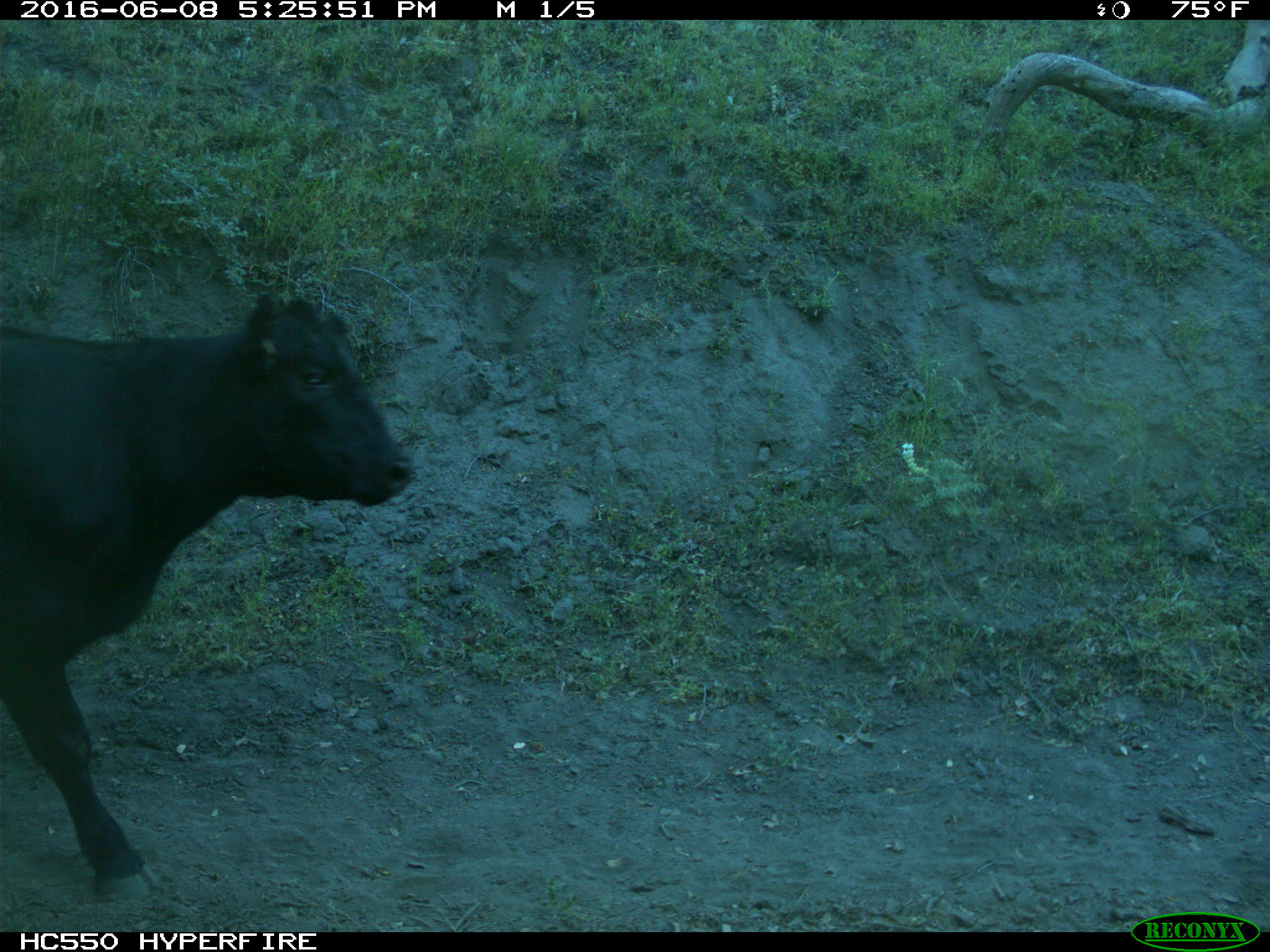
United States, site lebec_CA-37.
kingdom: Animalia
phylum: Chordata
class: Mammalia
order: Artiodactyla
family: Bovidae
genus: Bos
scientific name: Bos taurus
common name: domestic cow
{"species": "Bos taurus (domestic cow)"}